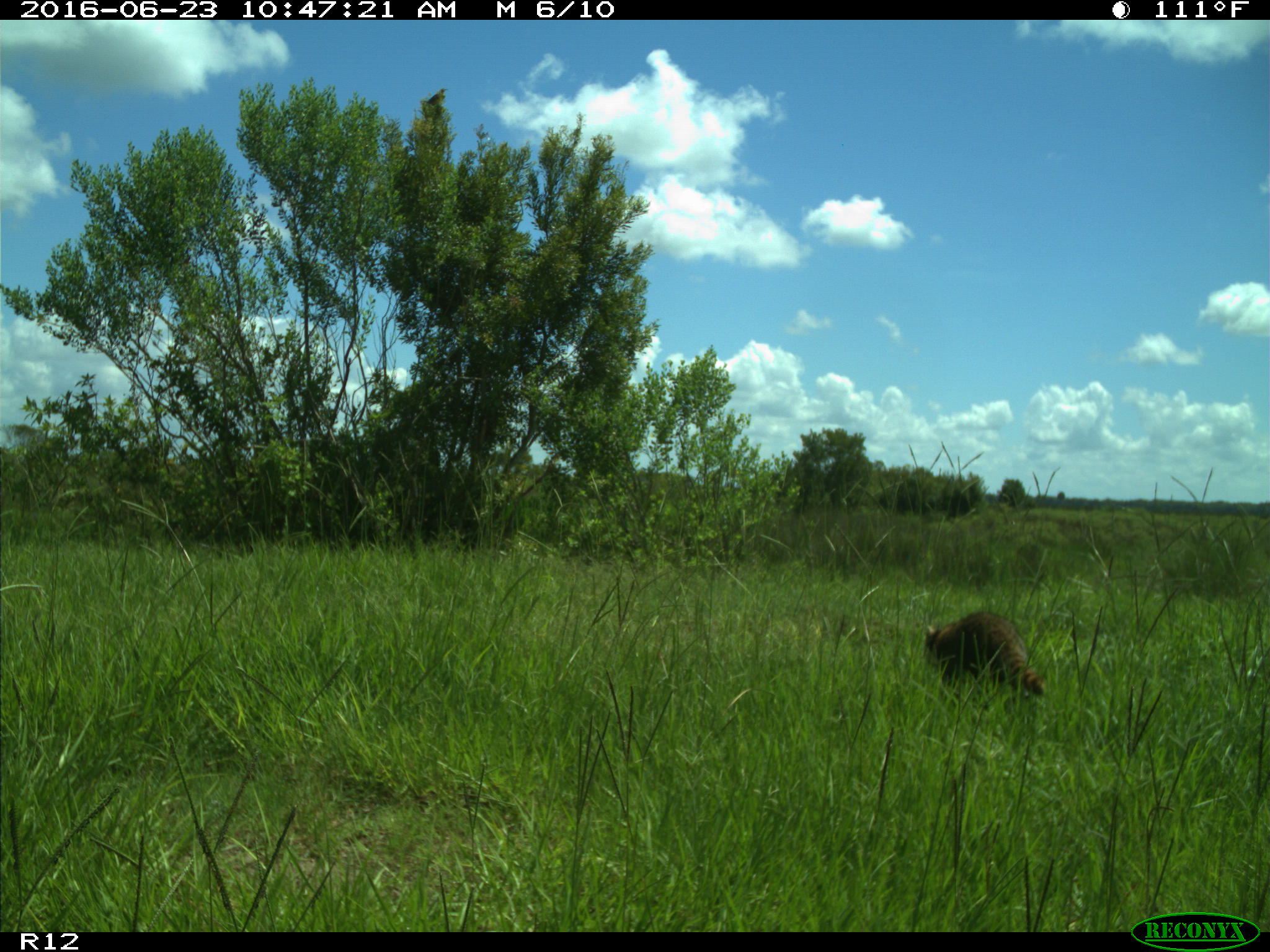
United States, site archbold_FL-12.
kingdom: Animalia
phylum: Chordata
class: Mammalia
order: Carnivora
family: Procyonidae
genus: Procyon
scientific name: Procyon lotor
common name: common raccoon